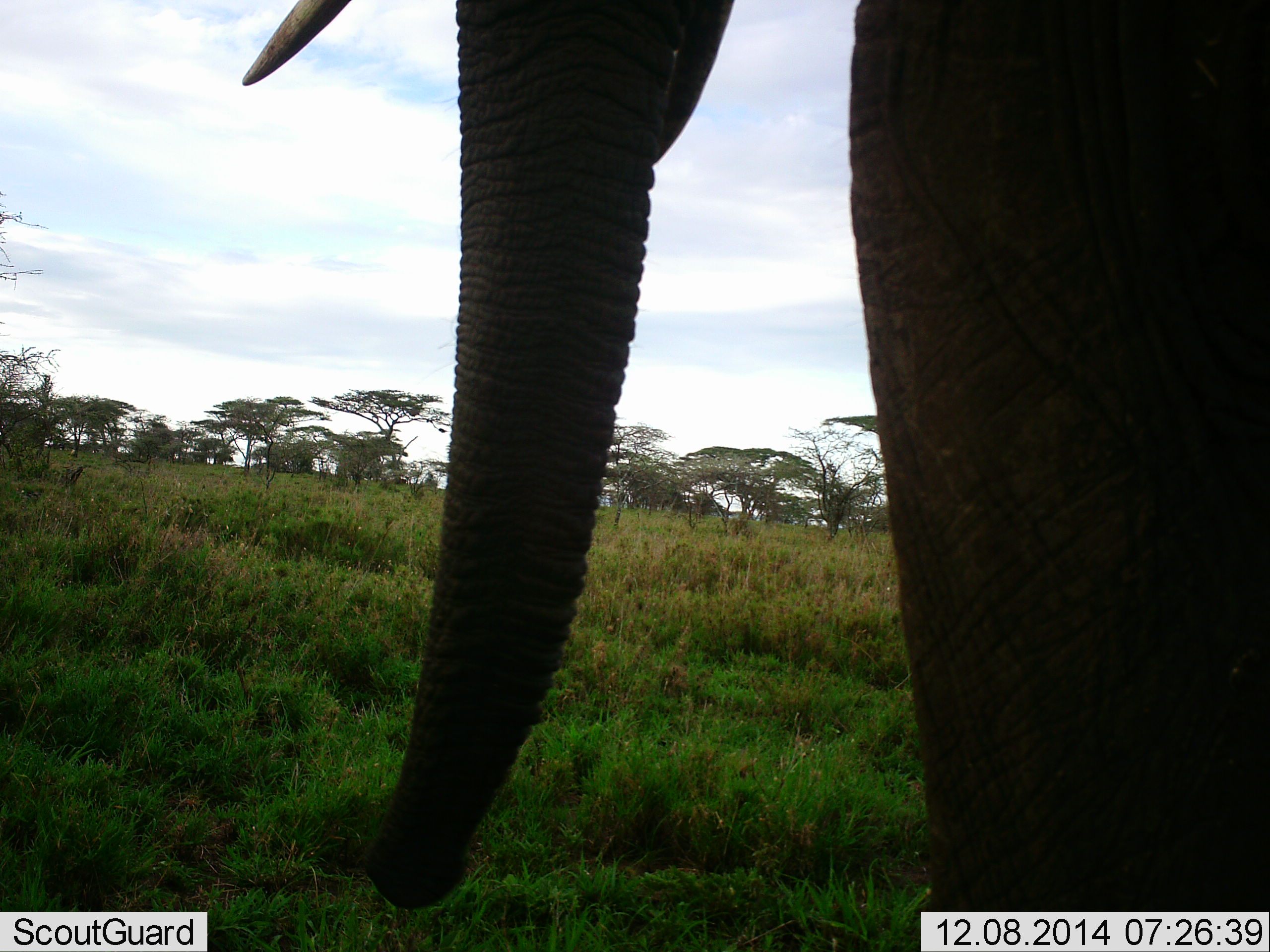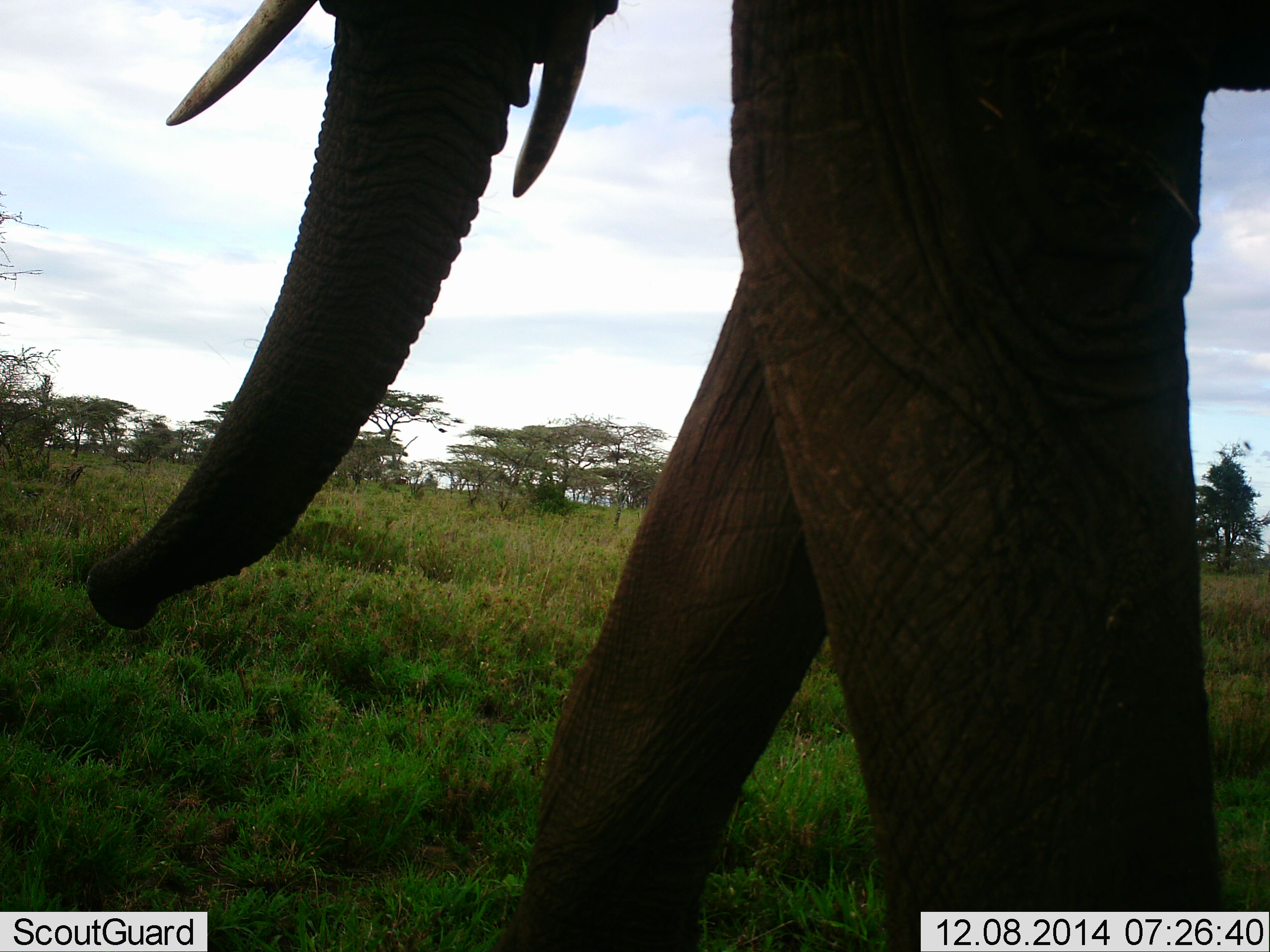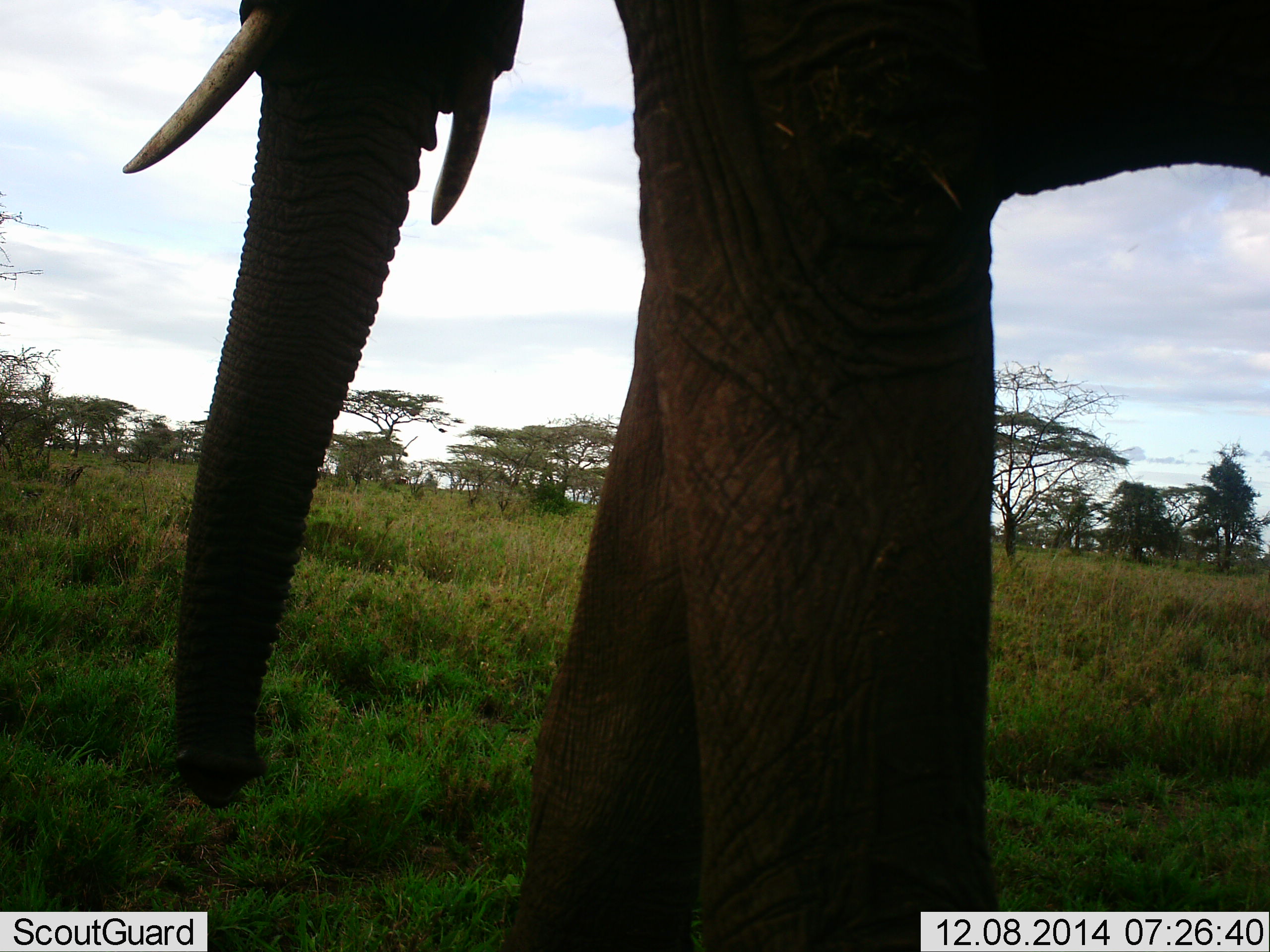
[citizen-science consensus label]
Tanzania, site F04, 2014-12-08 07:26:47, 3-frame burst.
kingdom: Animalia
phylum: Chordata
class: Mammalia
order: Proboscidea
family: Elephantidae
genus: Loxodonta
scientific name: Loxodonta africana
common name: african bush elephant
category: elephant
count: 1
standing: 20%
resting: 0%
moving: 90%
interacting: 0%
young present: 0%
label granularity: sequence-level